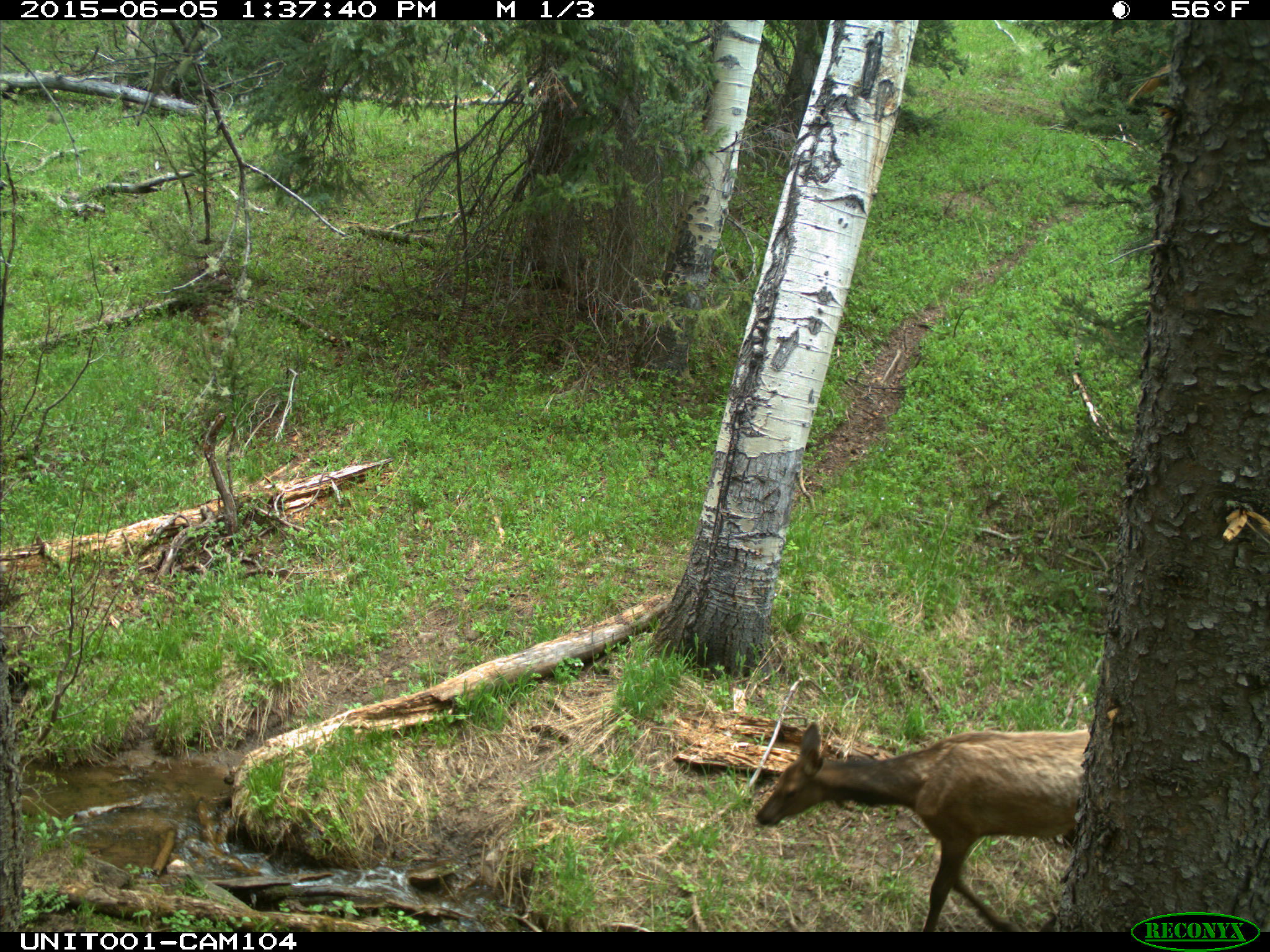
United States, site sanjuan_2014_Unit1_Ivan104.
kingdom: Animalia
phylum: Chordata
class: Mammalia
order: Artiodactyla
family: Cervidae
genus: Cervus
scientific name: Cervus elaphus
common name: red deer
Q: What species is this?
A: Cervus elaphus (red deer).